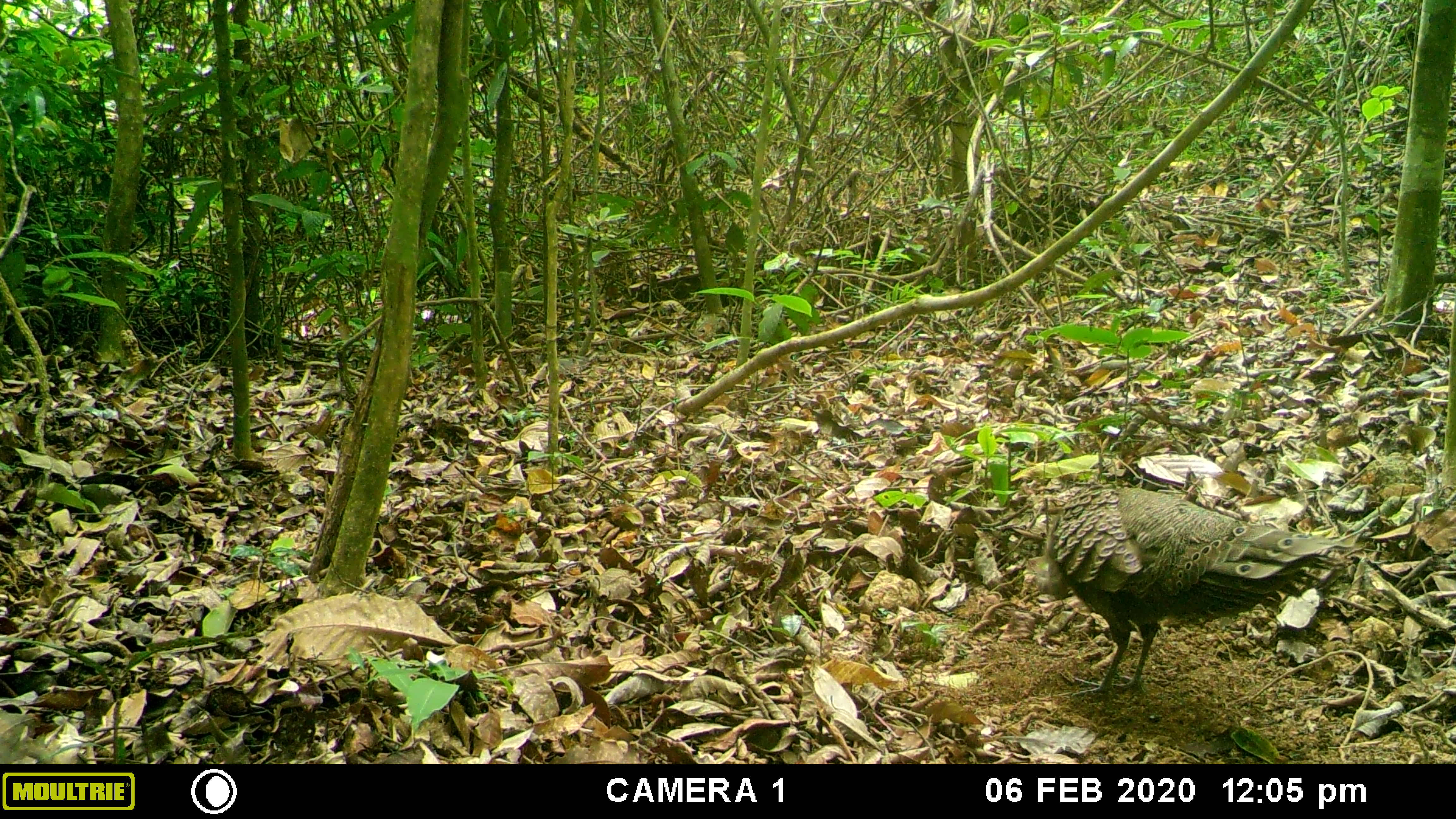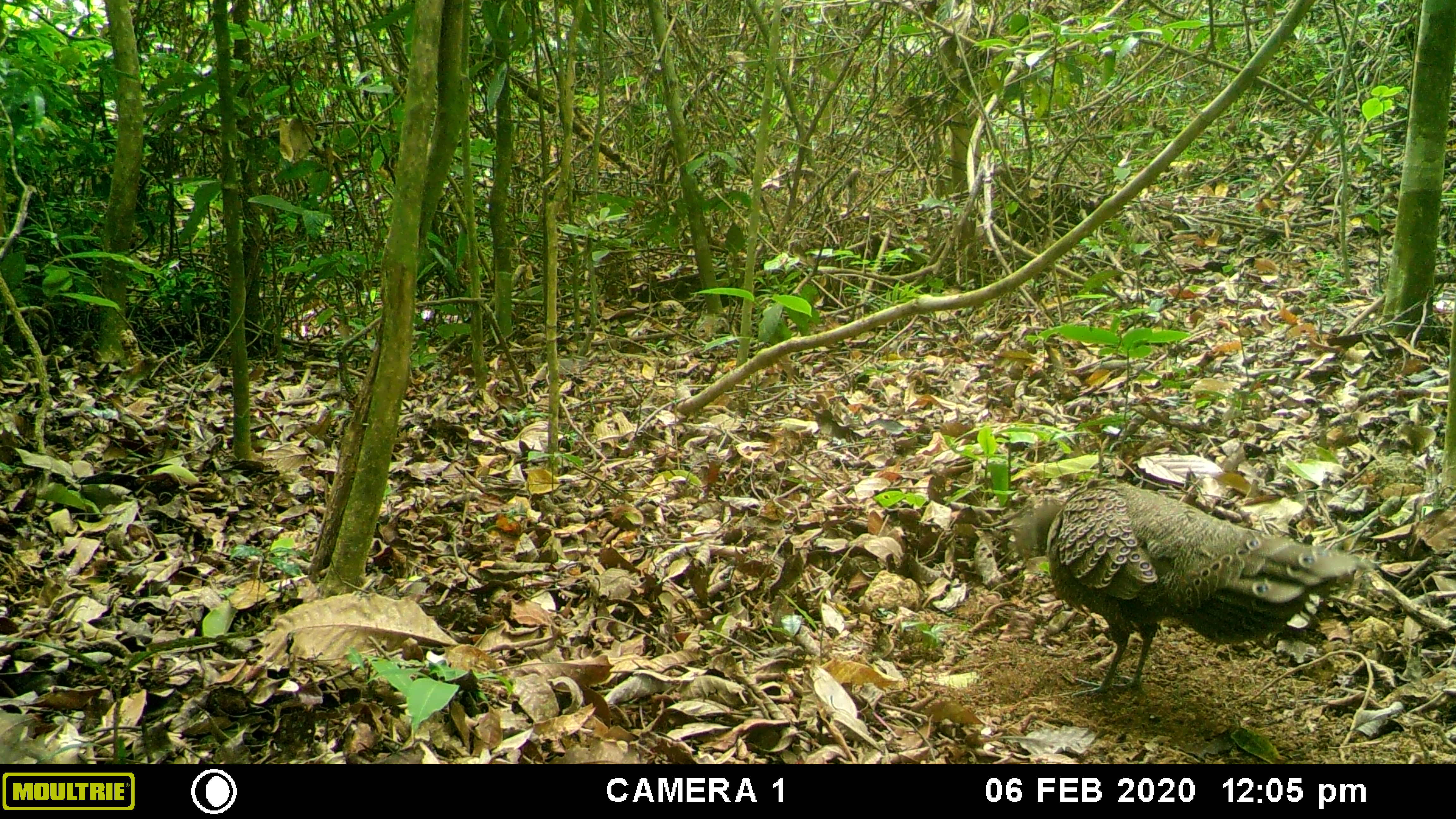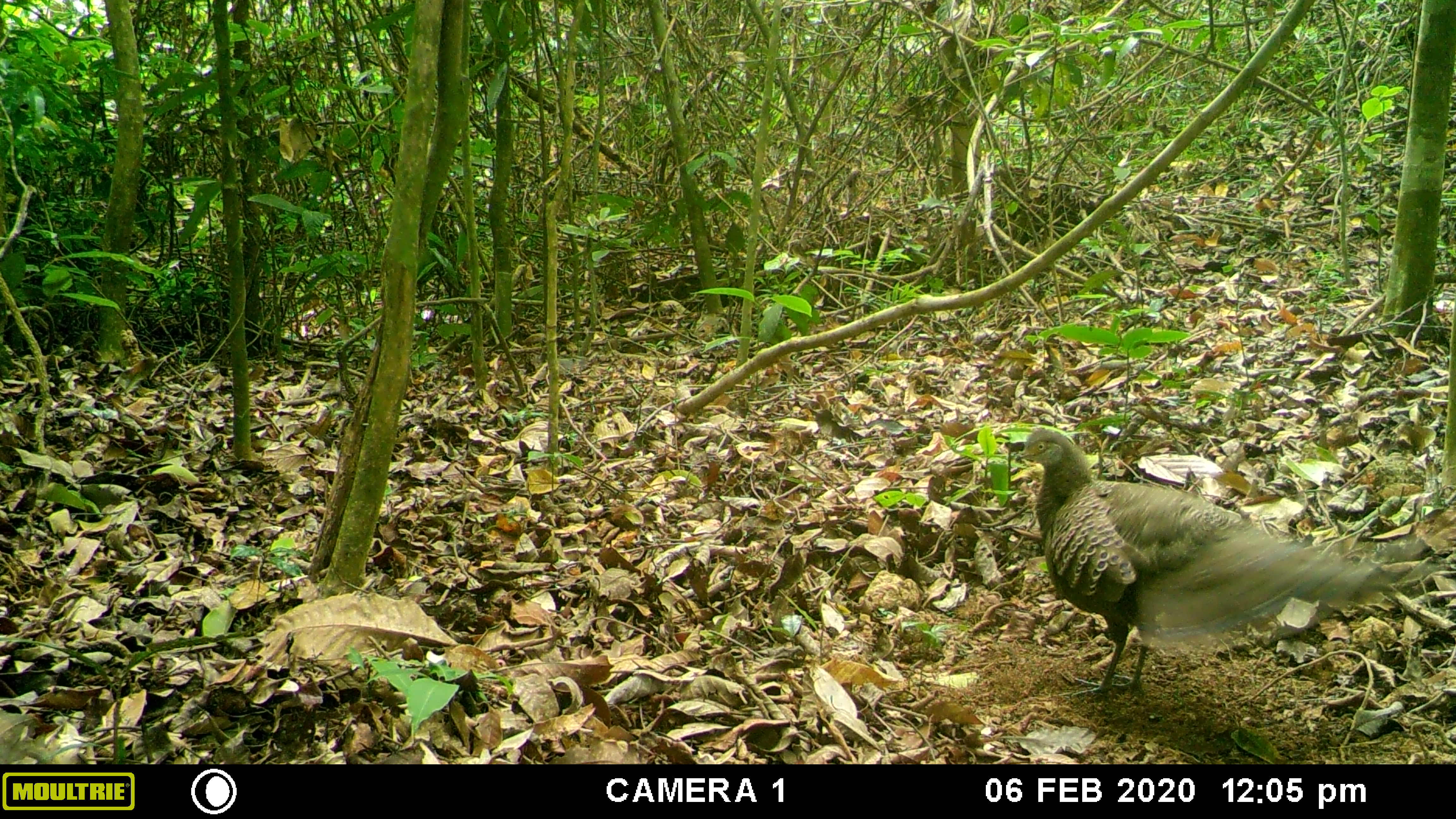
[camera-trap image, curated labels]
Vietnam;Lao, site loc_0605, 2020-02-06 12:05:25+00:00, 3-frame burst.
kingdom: Animalia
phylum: Chordata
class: Aves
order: Galliformes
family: Phasianidae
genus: Polyplectron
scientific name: Polyplectron bicalcaratum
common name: gray peacock-pheasant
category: grey peacock pheasant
Grey peacock pheasant (gray peacock-pheasant) (Polyplectron bicalcaratum). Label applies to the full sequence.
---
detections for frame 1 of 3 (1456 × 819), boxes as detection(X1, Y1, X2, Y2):
grey peacock pheasant: detection(1022, 483, 1354, 694)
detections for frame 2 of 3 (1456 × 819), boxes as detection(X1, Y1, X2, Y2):
grey peacock pheasant: detection(1024, 479, 1373, 695)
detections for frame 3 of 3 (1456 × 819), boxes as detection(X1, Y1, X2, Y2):
grey peacock pheasant: detection(1013, 424, 1436, 699)